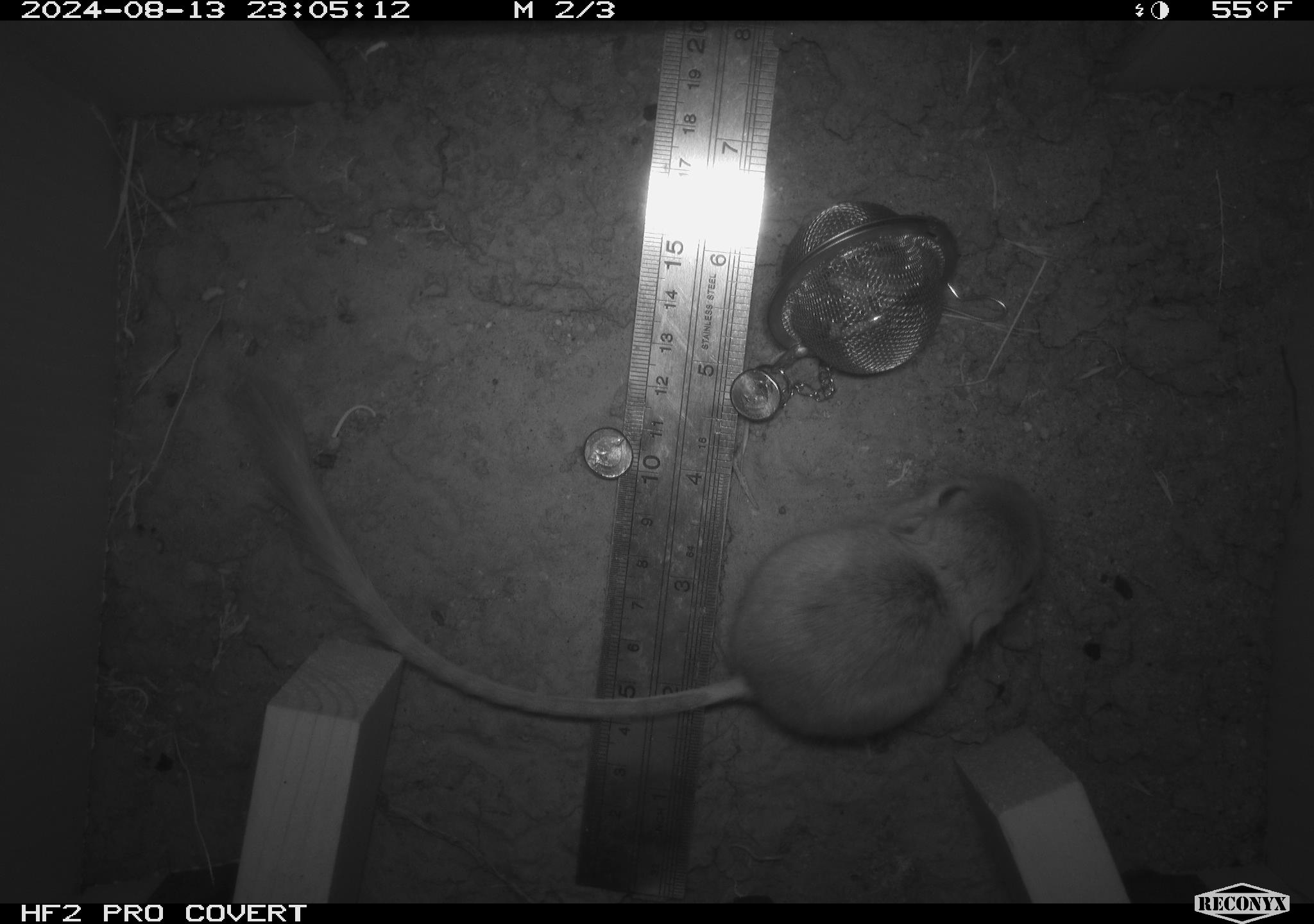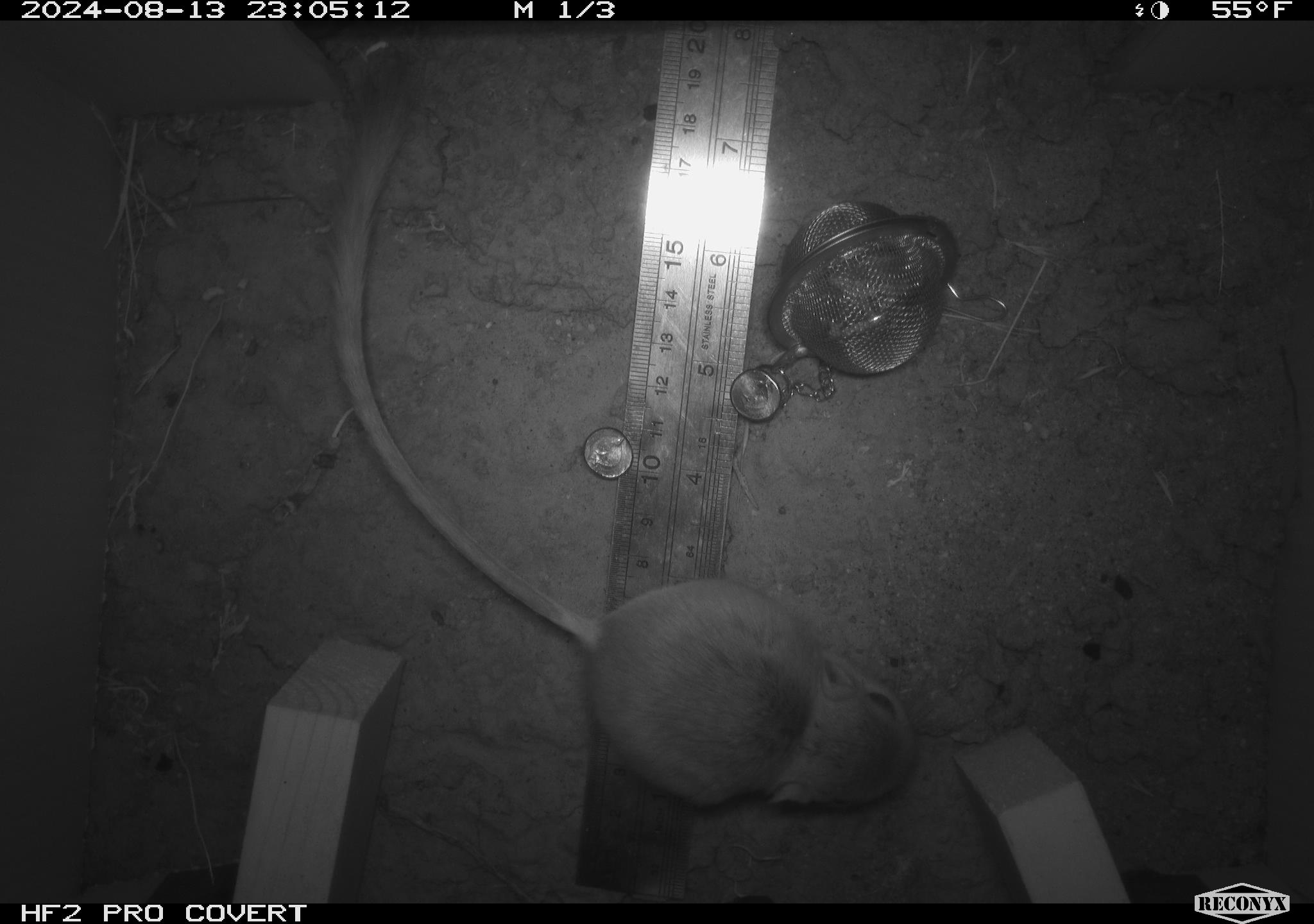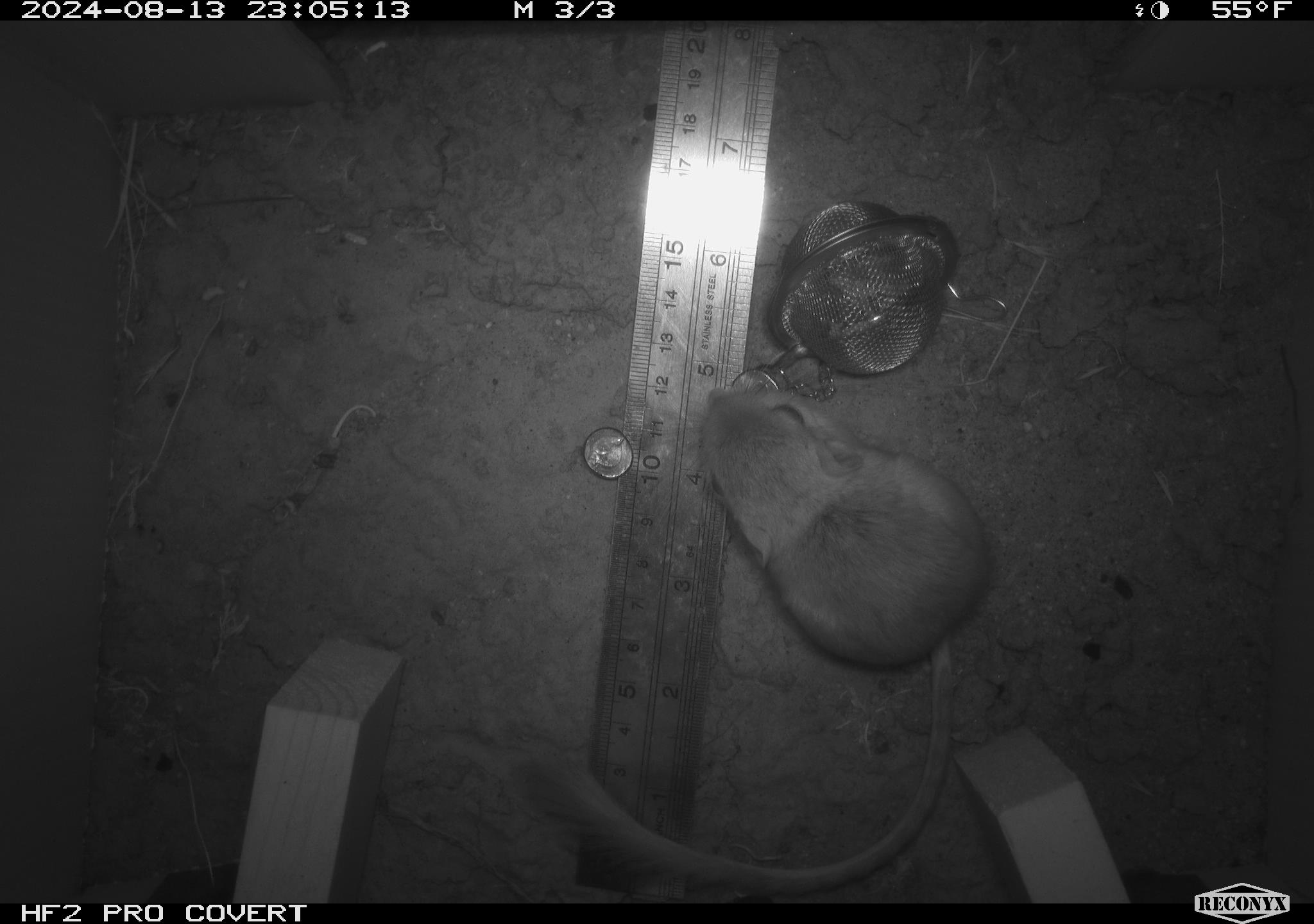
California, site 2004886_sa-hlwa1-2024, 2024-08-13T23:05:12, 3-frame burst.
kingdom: Animalia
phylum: Chordata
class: Mammalia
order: Rodentia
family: Heteromyidae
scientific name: Heteromyidae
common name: kangaroo rats and pocket mice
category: heteromyidae family